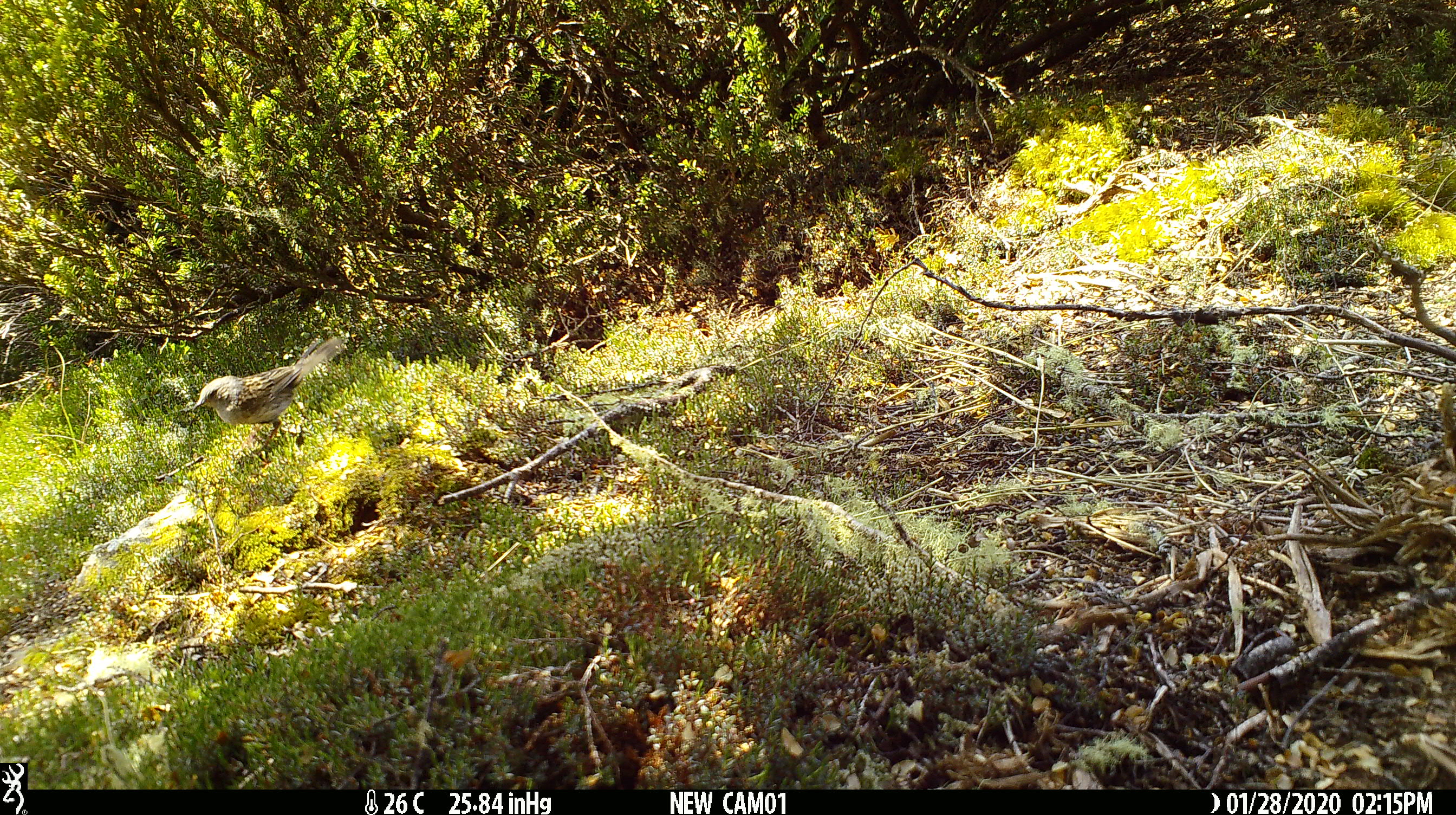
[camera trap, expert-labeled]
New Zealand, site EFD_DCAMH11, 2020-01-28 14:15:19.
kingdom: Animalia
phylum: Chordata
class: Aves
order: Passeriformes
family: Prunellidae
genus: Prunella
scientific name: Prunella modularis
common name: dunnock